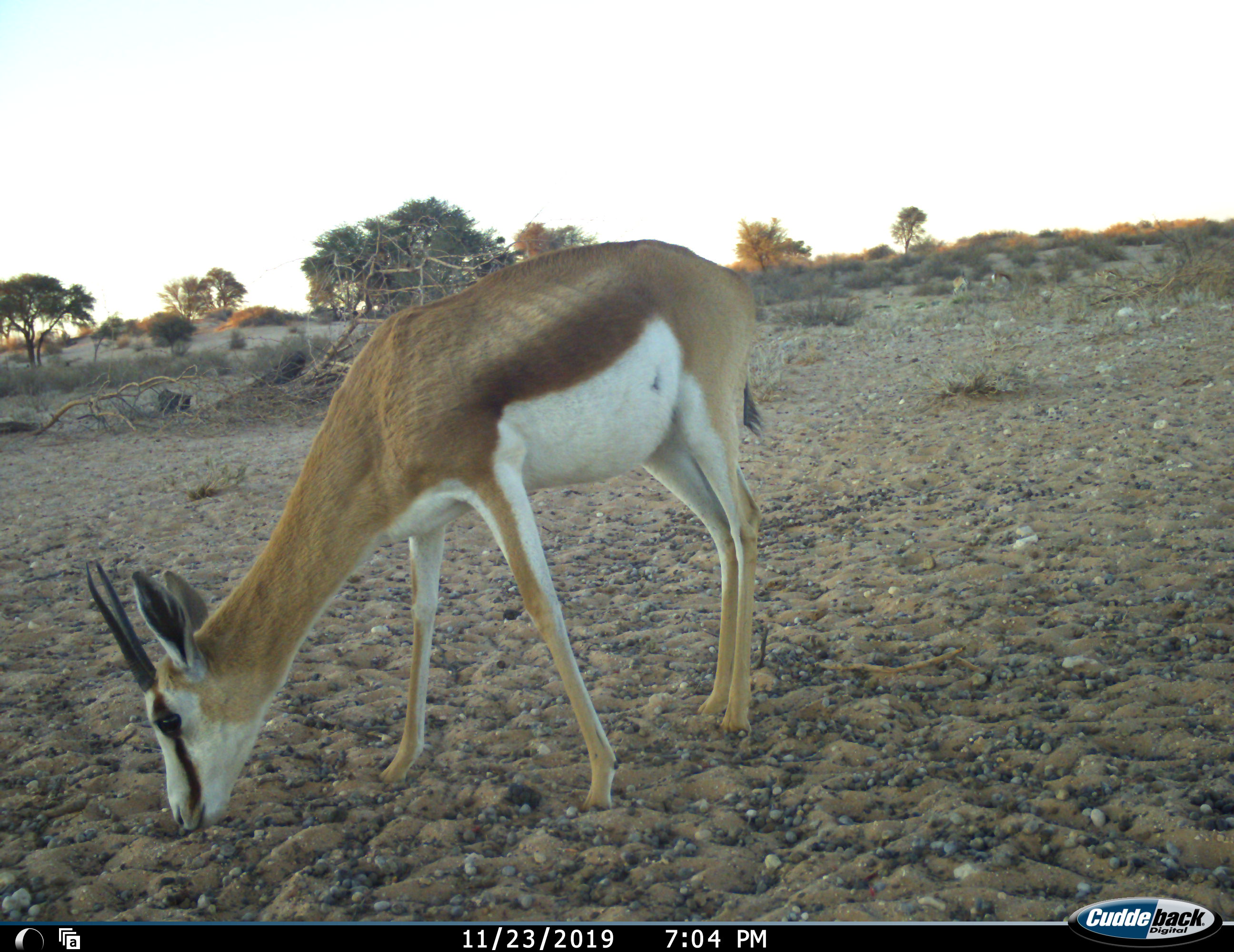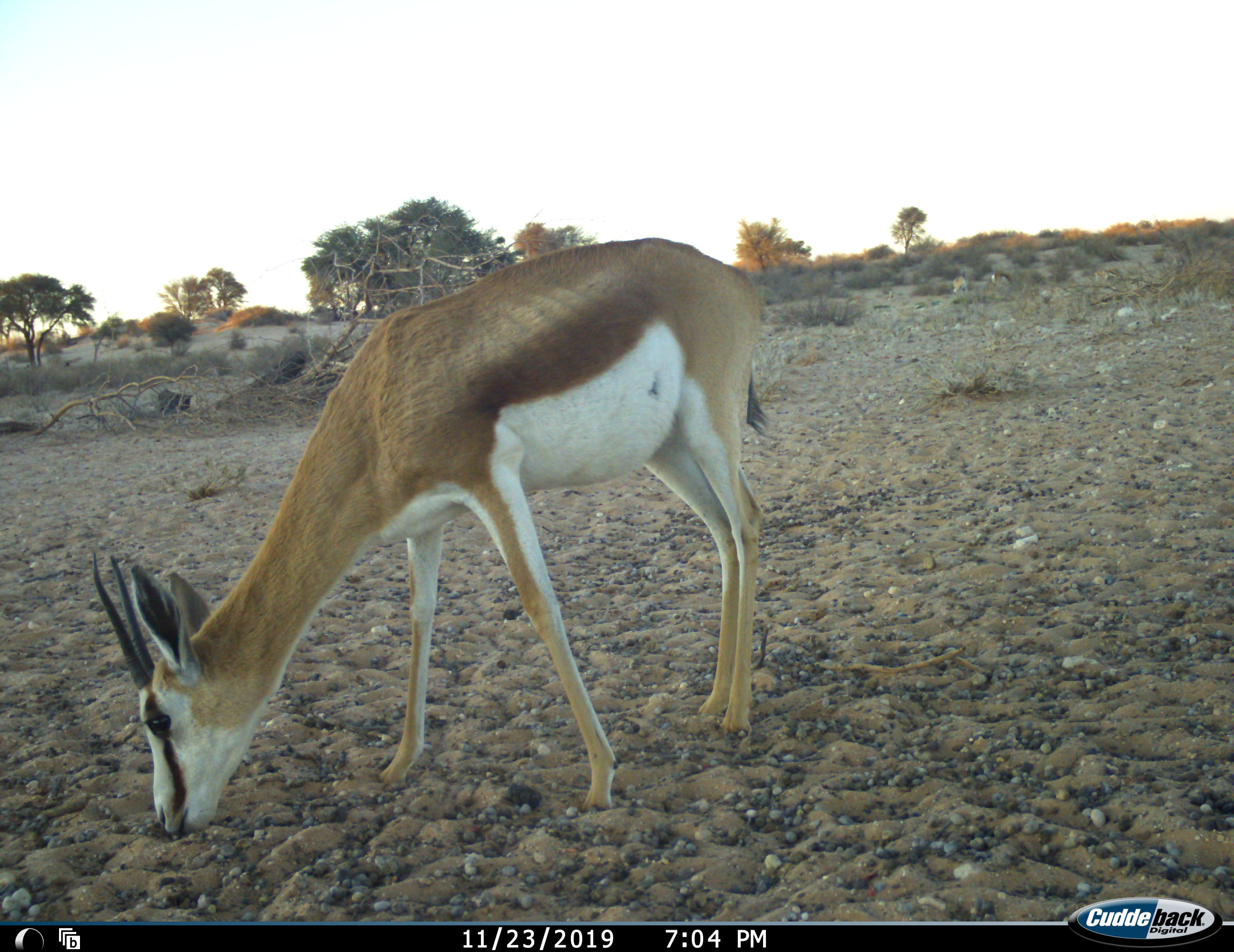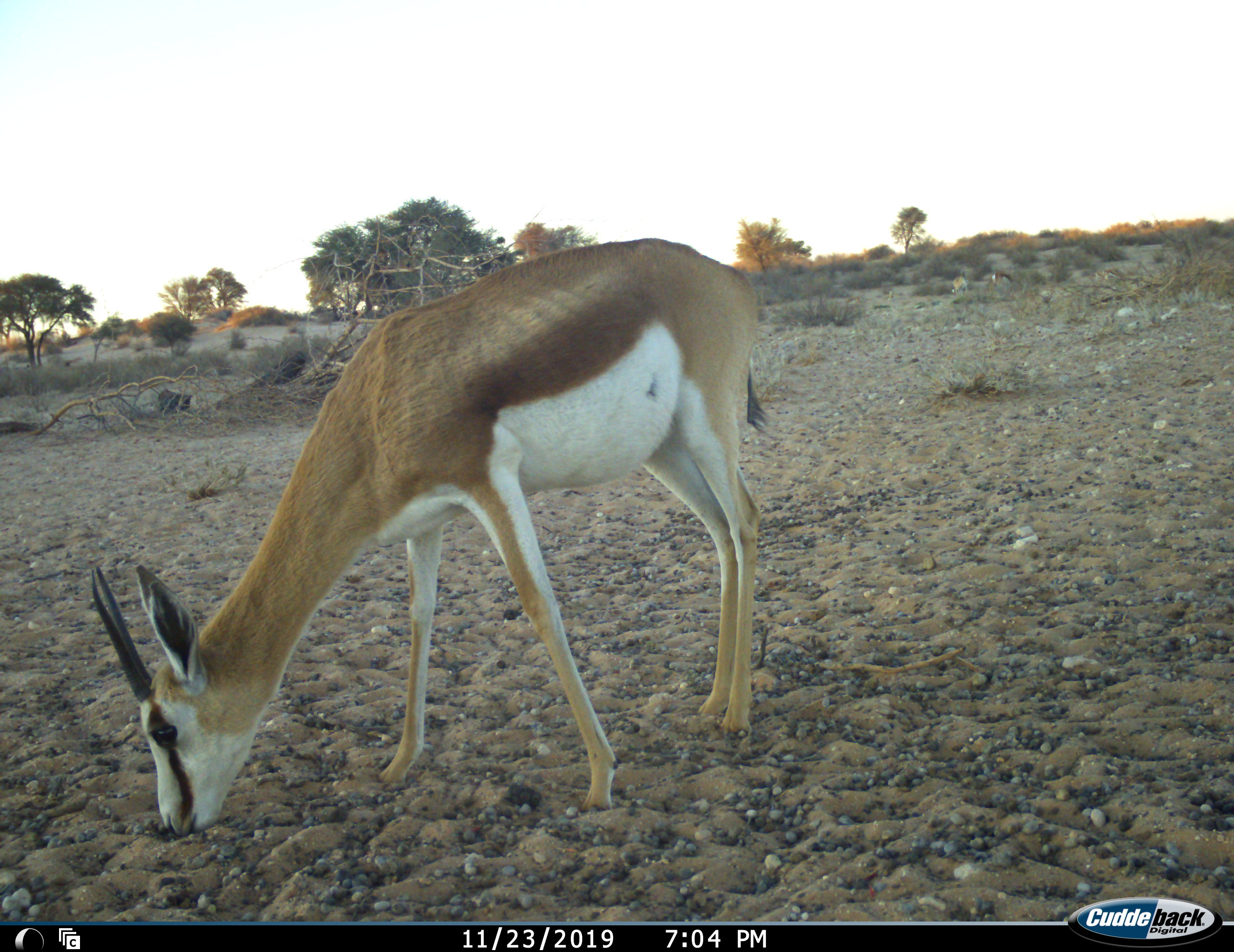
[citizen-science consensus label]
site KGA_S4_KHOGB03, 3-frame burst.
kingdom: Animalia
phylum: Chordata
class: Mammalia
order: Artiodactyla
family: Bovidae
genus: Antidorcas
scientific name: Antidorcas marsupialis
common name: springbok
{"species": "springbok (Antidorcas marsupialis)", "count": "1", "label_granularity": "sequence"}